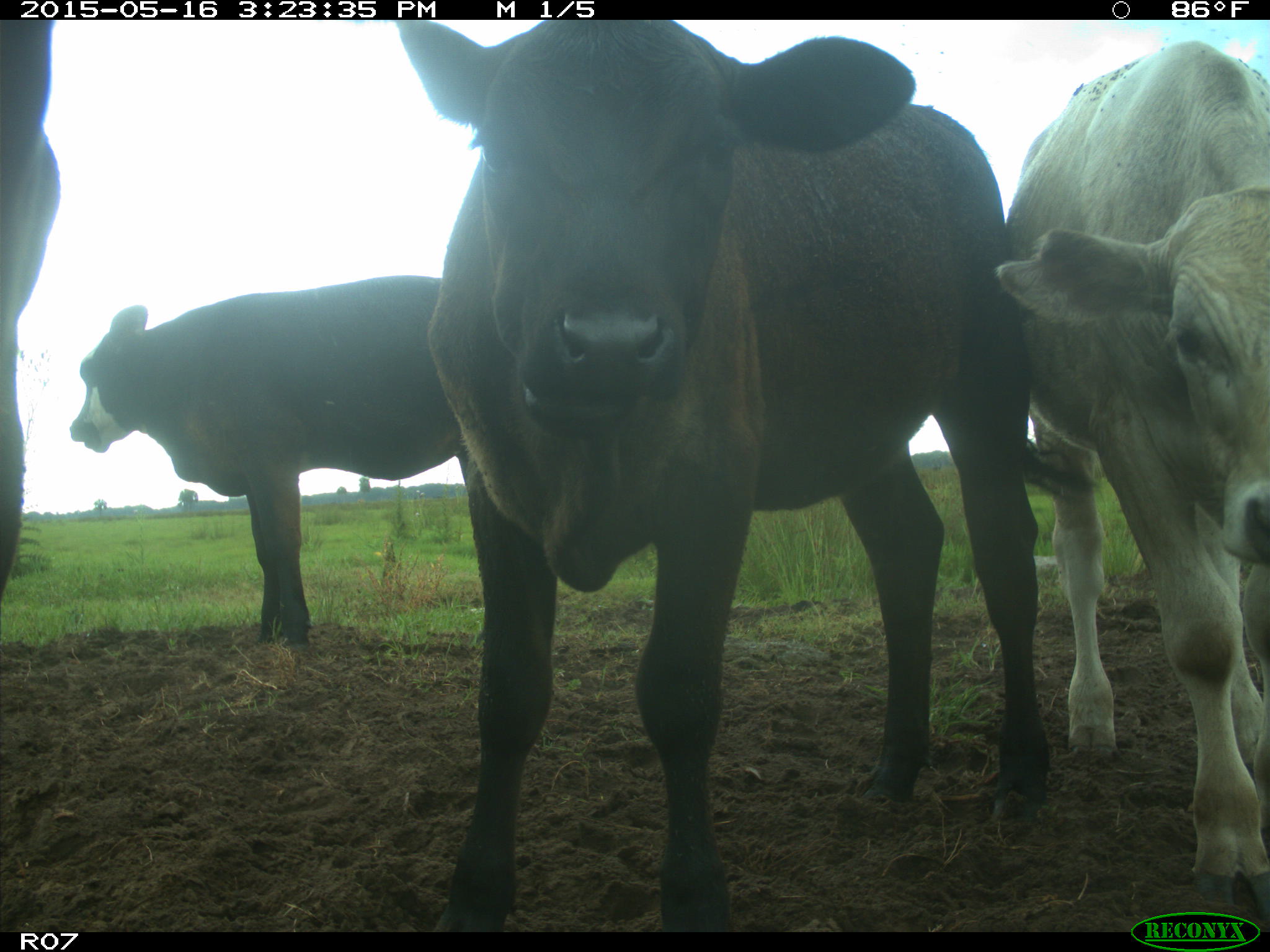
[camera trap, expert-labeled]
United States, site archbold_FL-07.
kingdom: Animalia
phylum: Chordata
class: Mammalia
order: Artiodactyla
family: Bovidae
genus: Bos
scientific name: Bos taurus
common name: domestic cow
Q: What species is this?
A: Bos taurus (domestic cow).